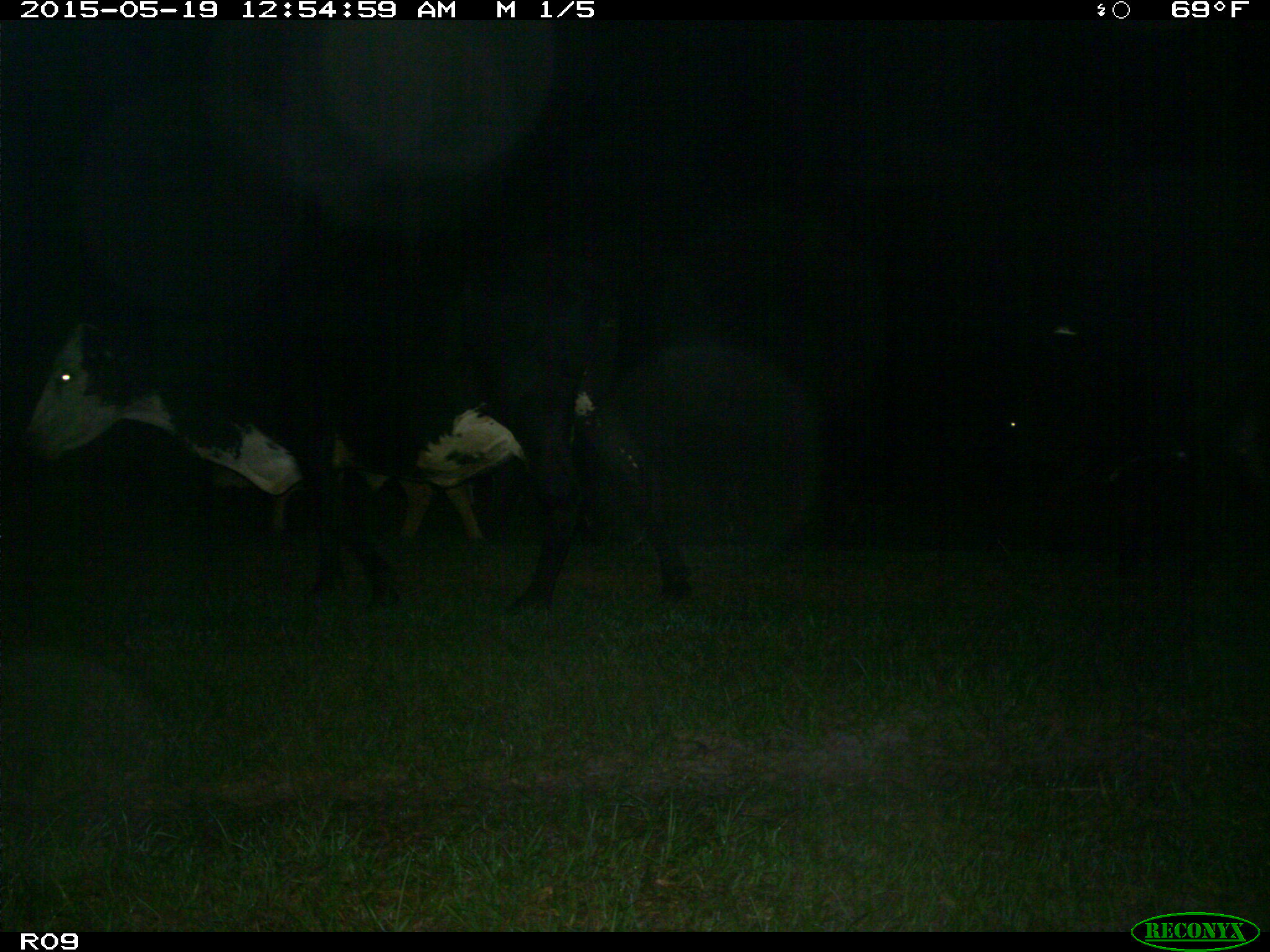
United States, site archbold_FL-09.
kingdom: Animalia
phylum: Chordata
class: Mammalia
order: Artiodactyla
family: Bovidae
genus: Bos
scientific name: Bos taurus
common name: domestic cow